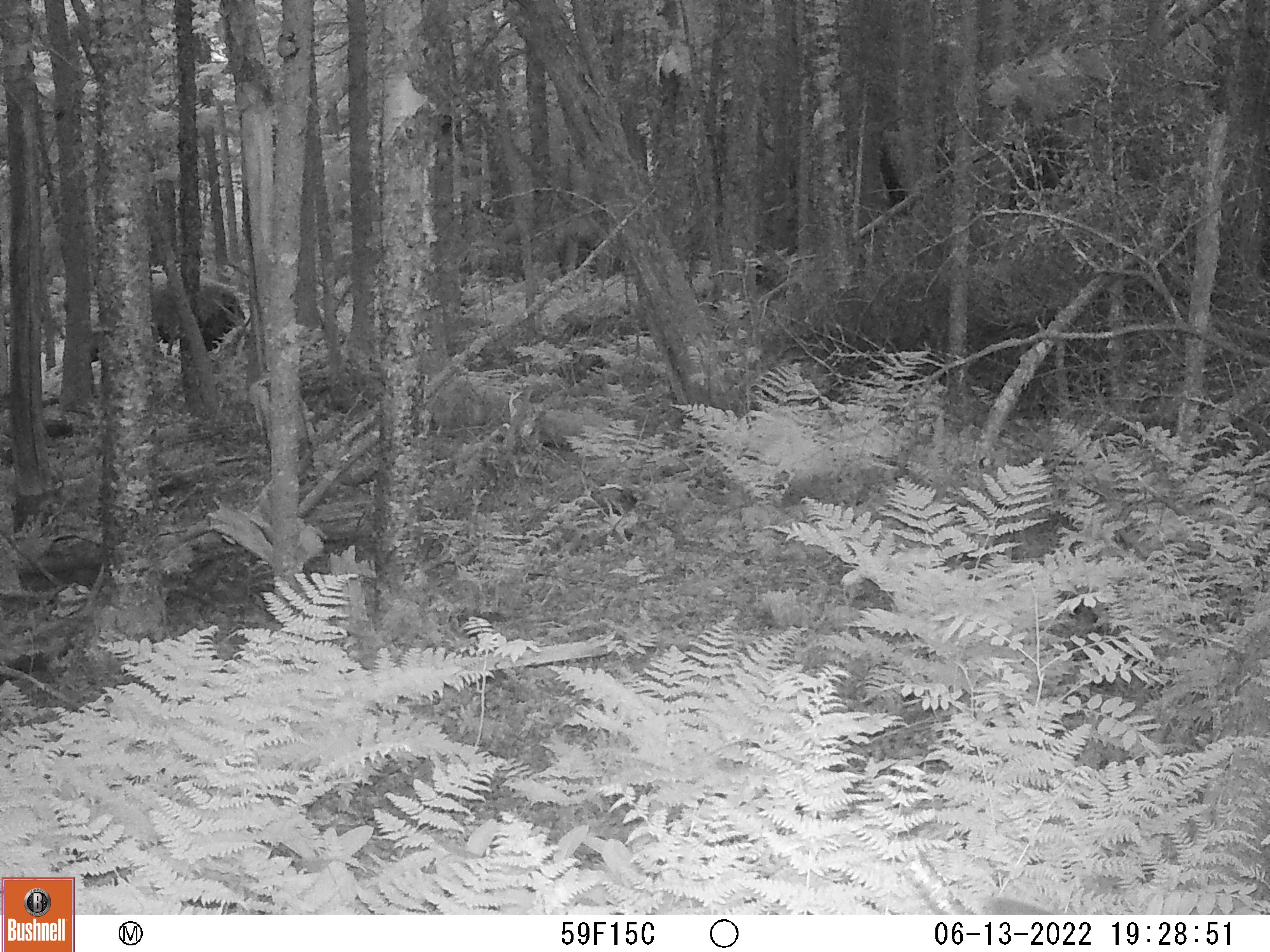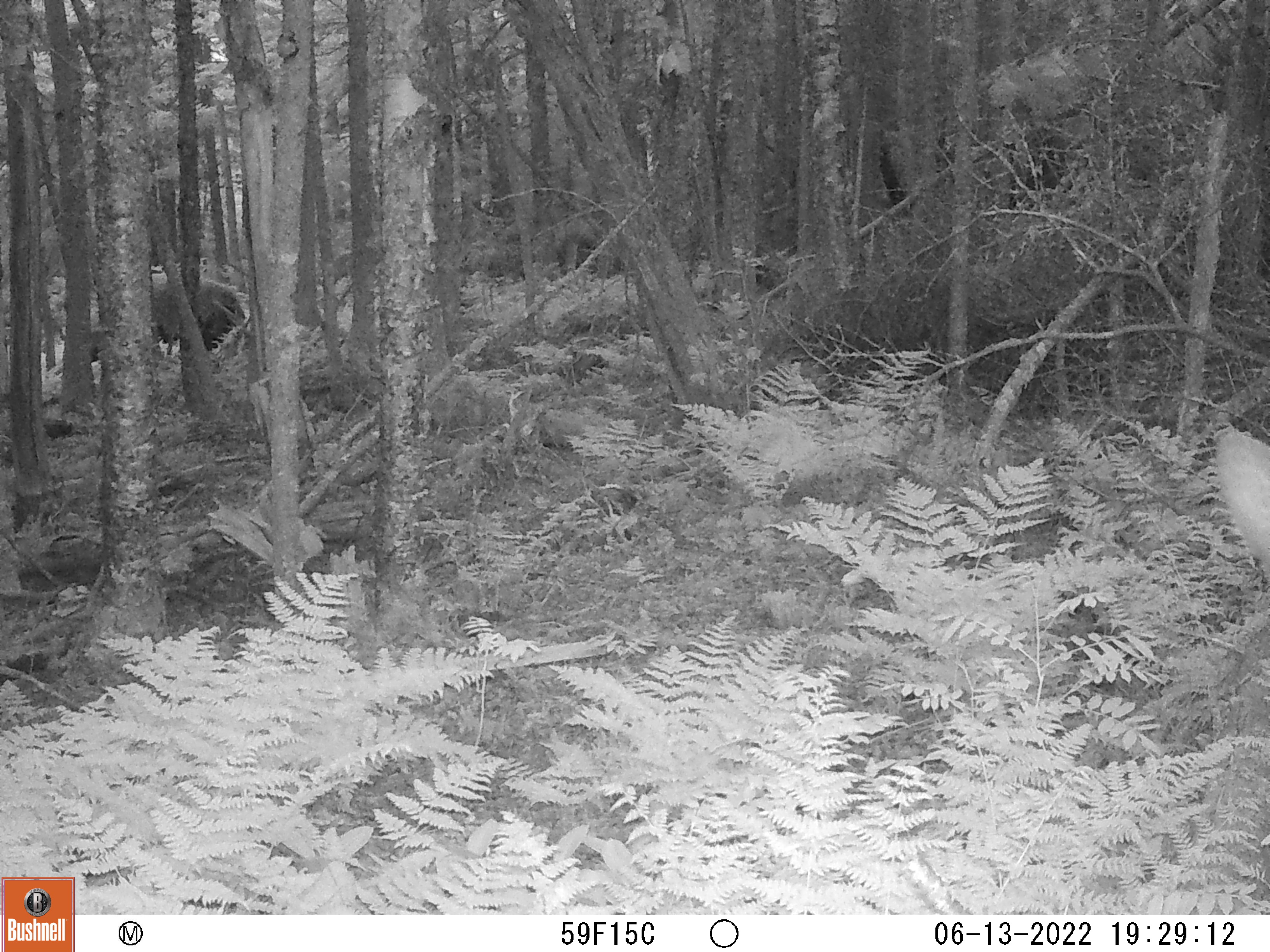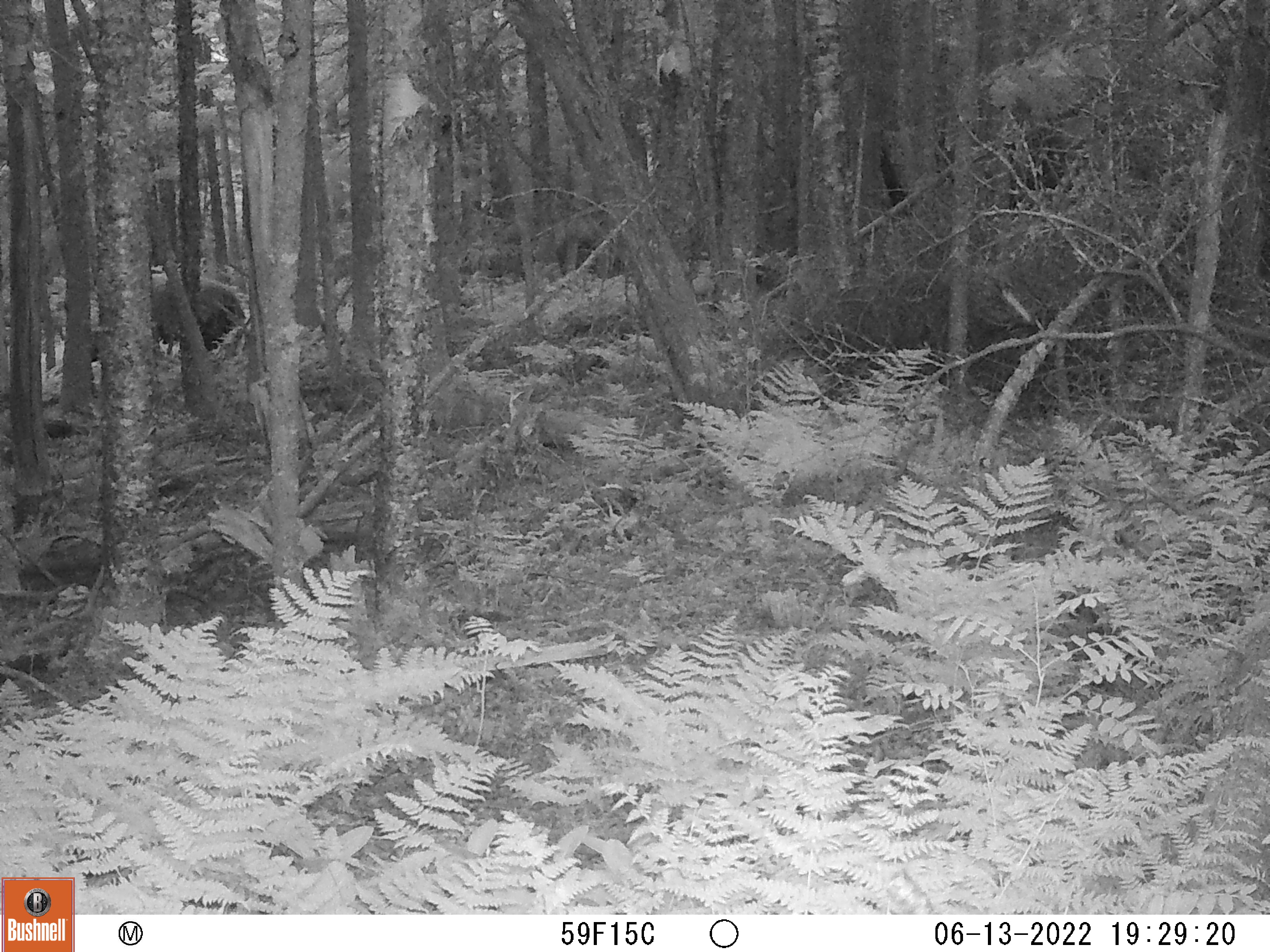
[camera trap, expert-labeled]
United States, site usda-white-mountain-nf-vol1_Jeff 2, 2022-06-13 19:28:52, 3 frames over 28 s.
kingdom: Animalia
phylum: Chordata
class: Mammalia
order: Artiodactyla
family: Cervidae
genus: Alces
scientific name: Alces alces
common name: moose